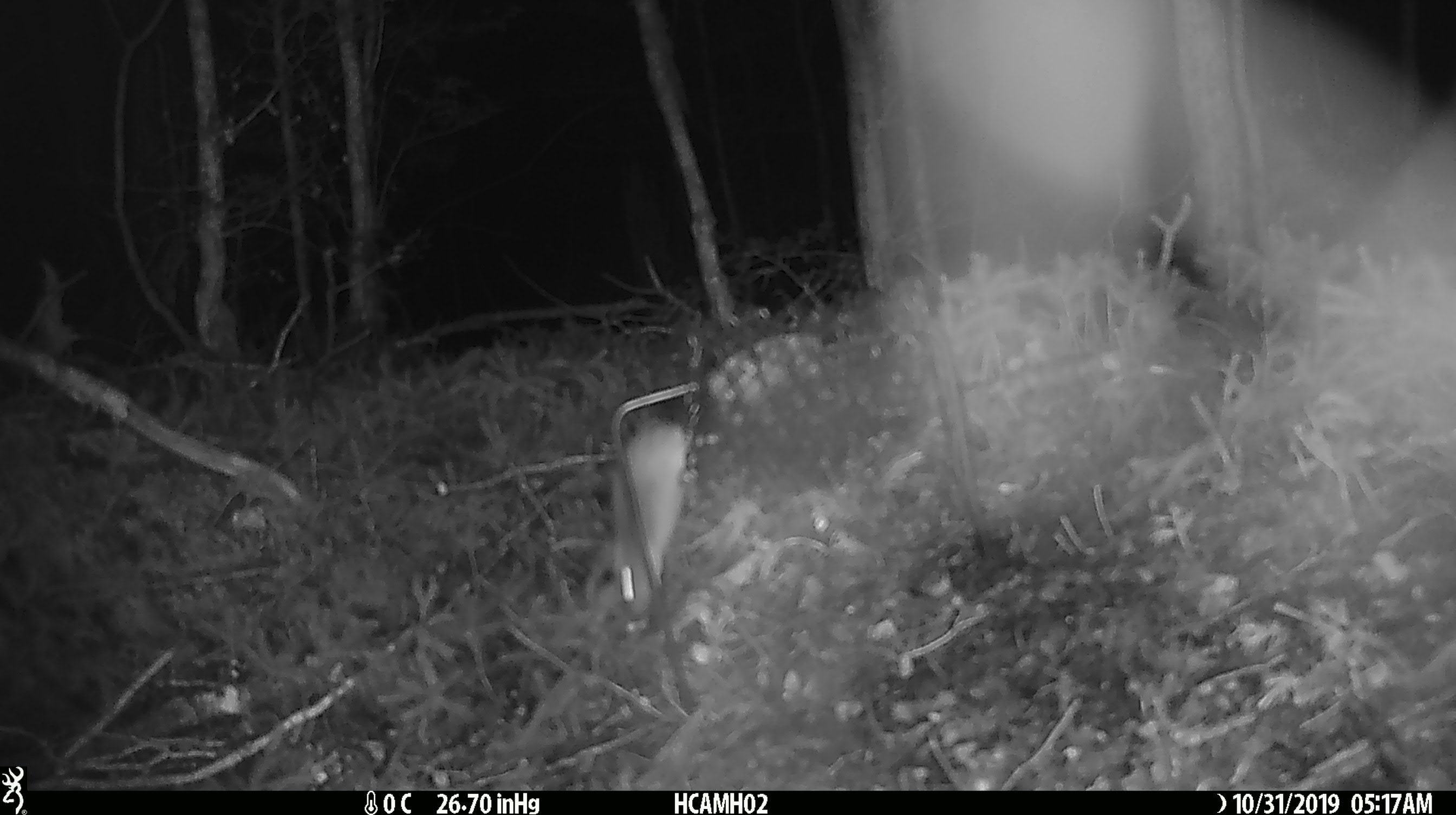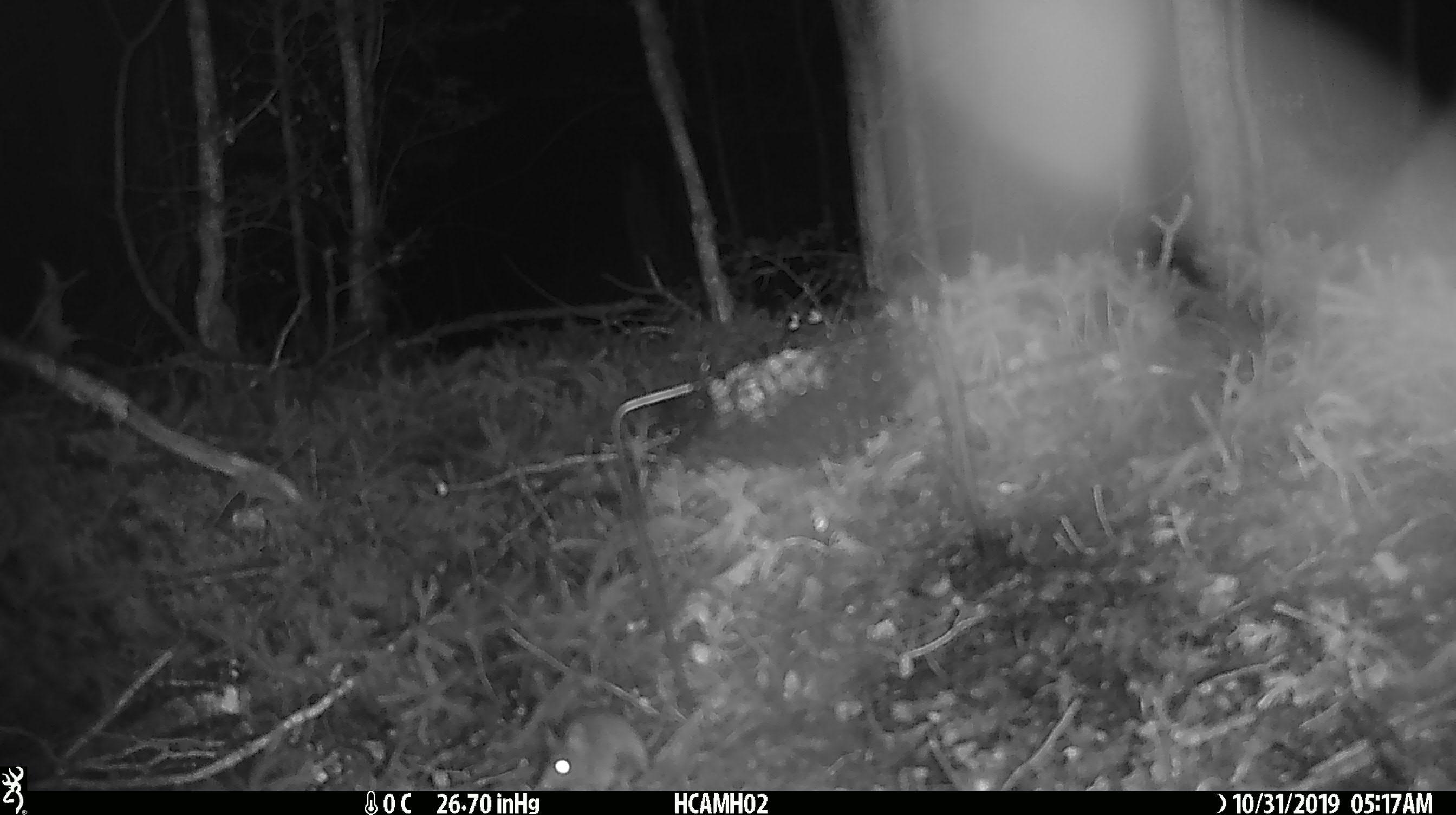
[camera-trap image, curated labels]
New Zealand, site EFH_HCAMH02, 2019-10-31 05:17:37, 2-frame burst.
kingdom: Animalia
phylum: Chordata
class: Mammalia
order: Rodentia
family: Muridae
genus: Mus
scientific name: Mus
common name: mouse